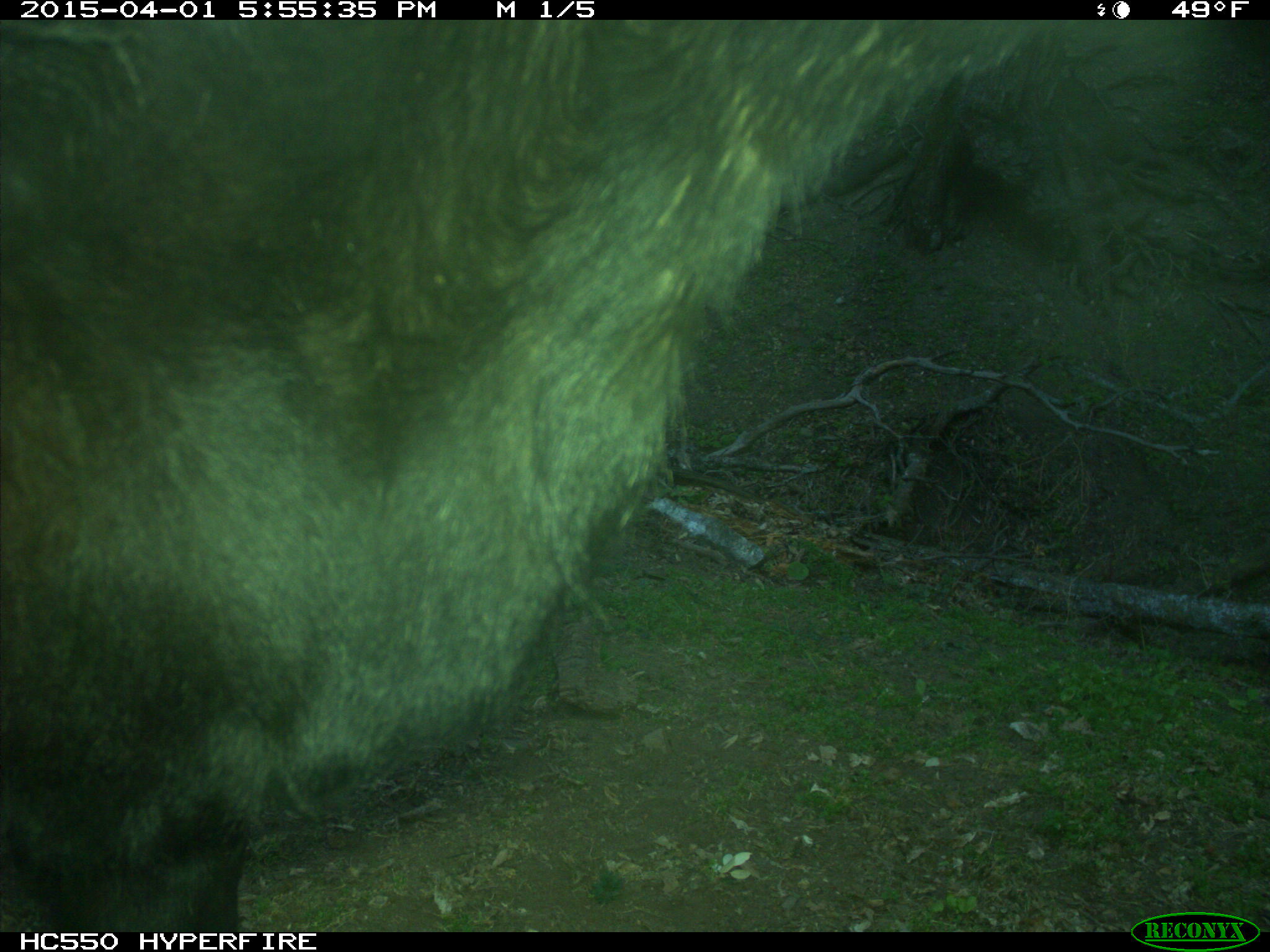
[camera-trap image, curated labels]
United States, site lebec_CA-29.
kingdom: Animalia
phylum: Chordata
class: Mammalia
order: Artiodactyla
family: Bovidae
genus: Bos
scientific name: Bos taurus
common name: domestic cow